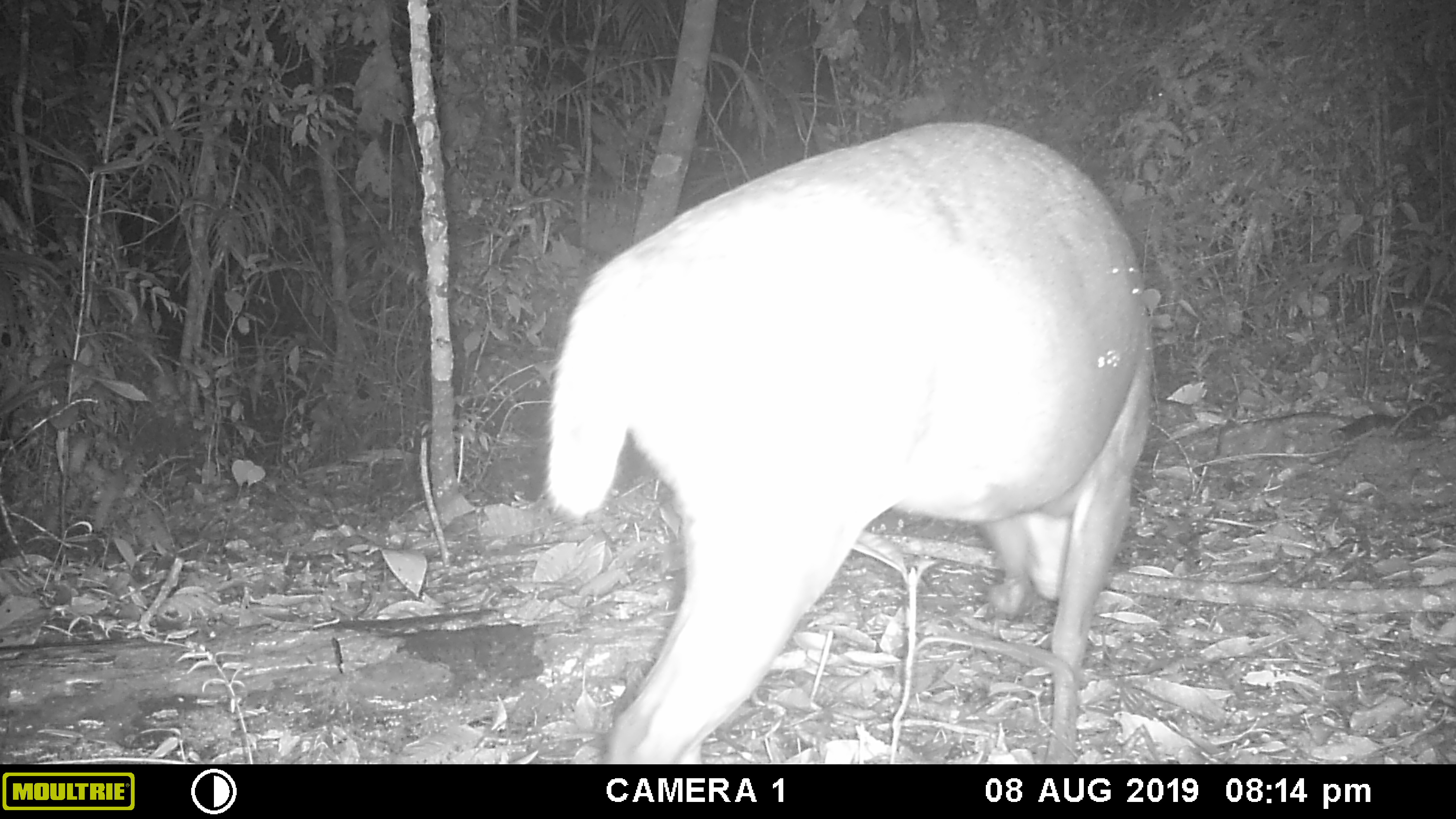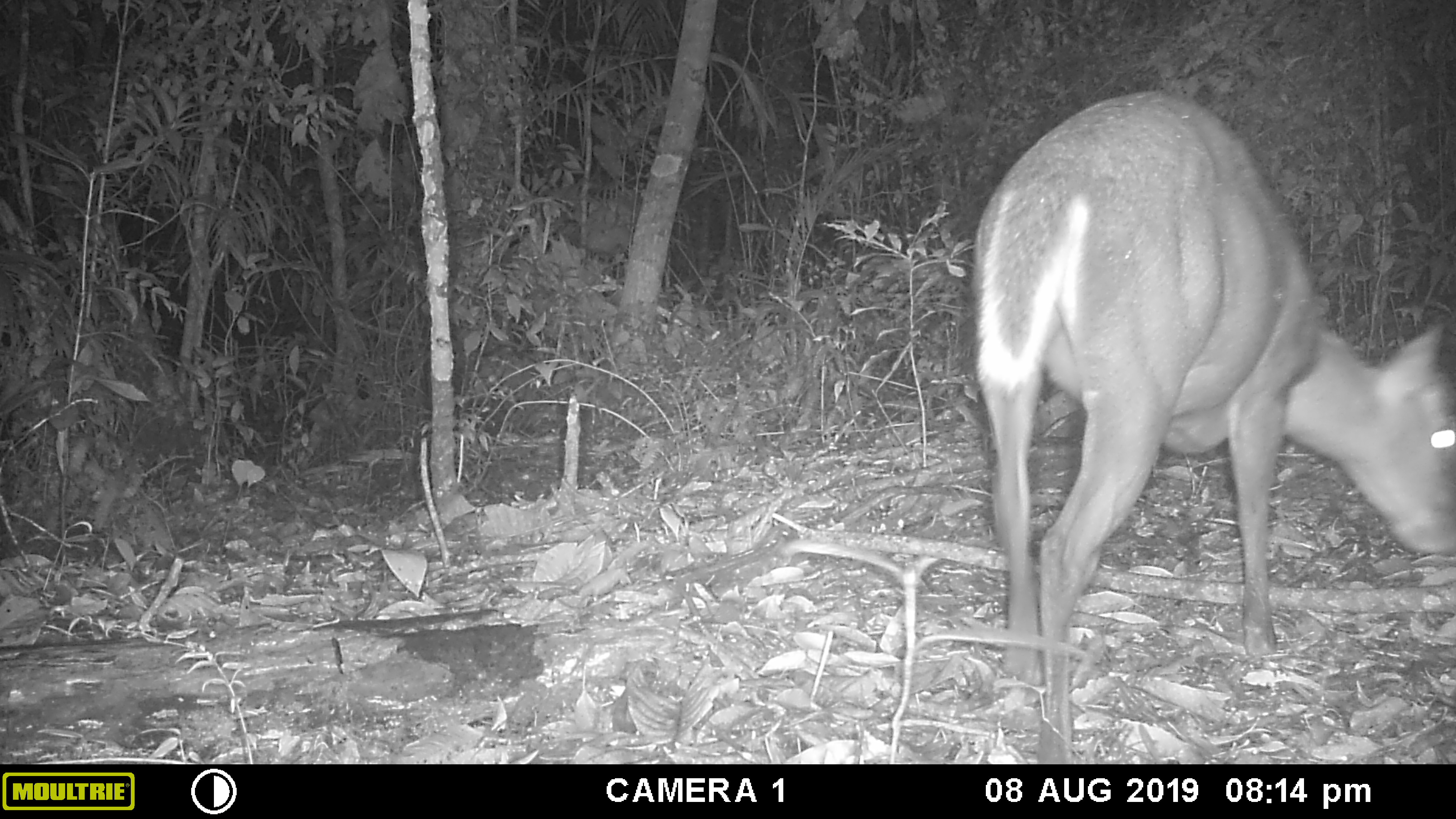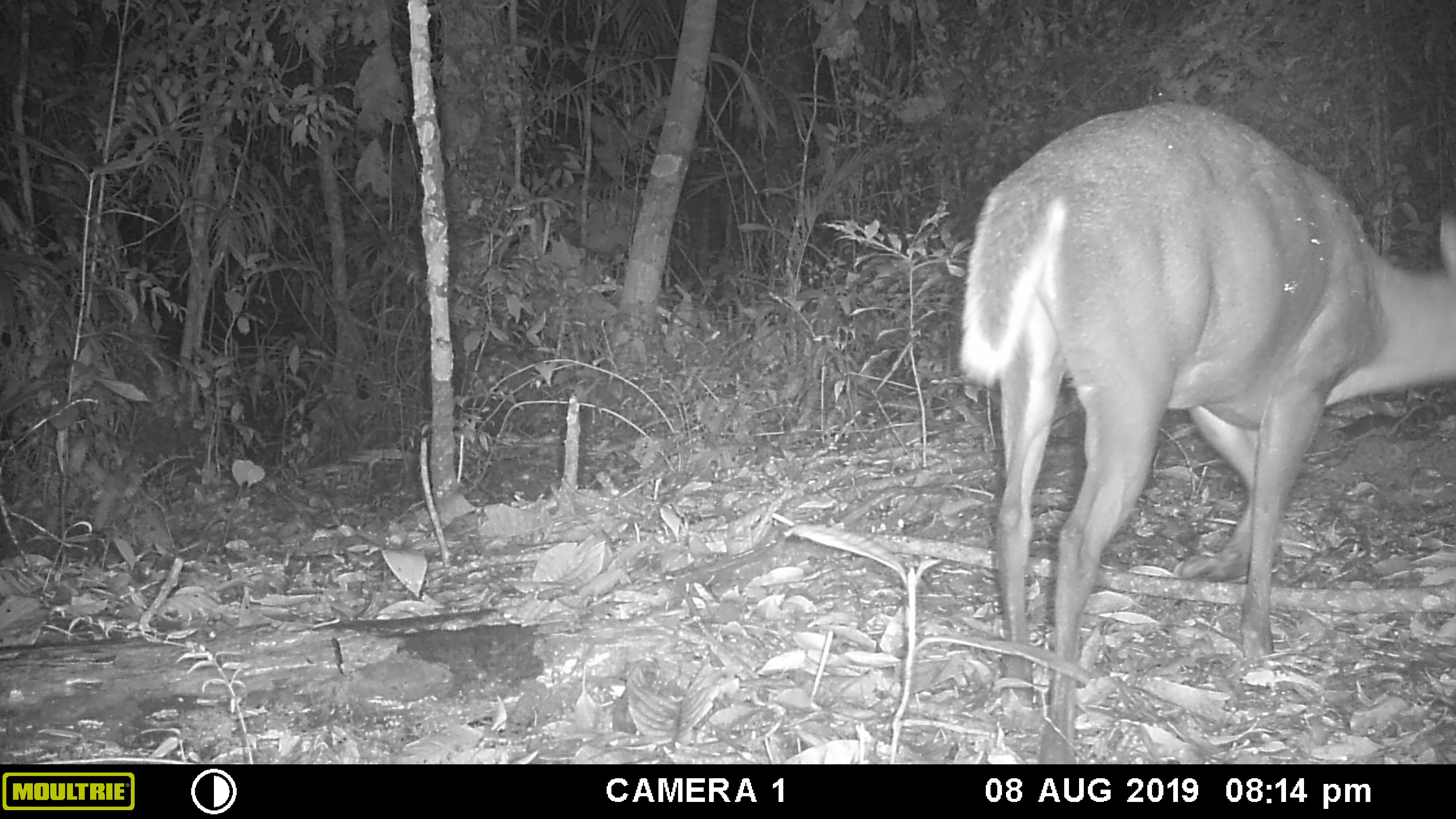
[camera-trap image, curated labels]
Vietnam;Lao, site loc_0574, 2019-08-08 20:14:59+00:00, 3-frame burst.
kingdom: Animalia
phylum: Chordata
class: Mammalia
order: Artiodactyla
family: Cervidae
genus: Muntiacus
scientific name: Muntiacus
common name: muntjacs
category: unidentified muntjac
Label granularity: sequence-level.